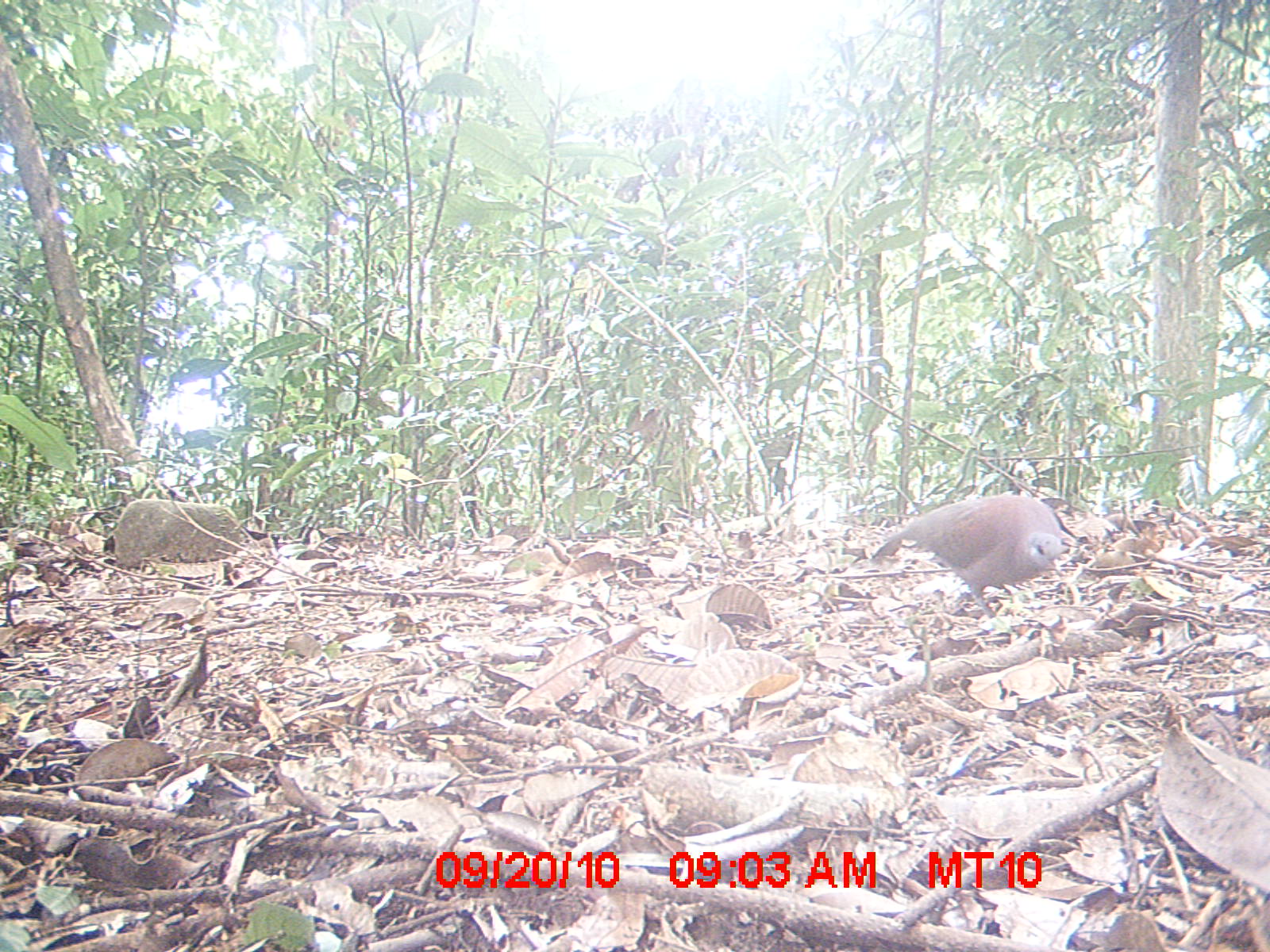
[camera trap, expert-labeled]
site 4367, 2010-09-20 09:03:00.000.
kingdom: Animalia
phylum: Chordata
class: Aves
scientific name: Aves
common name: bird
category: unknown bird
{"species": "unknown bird (bird) (Aves)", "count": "1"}